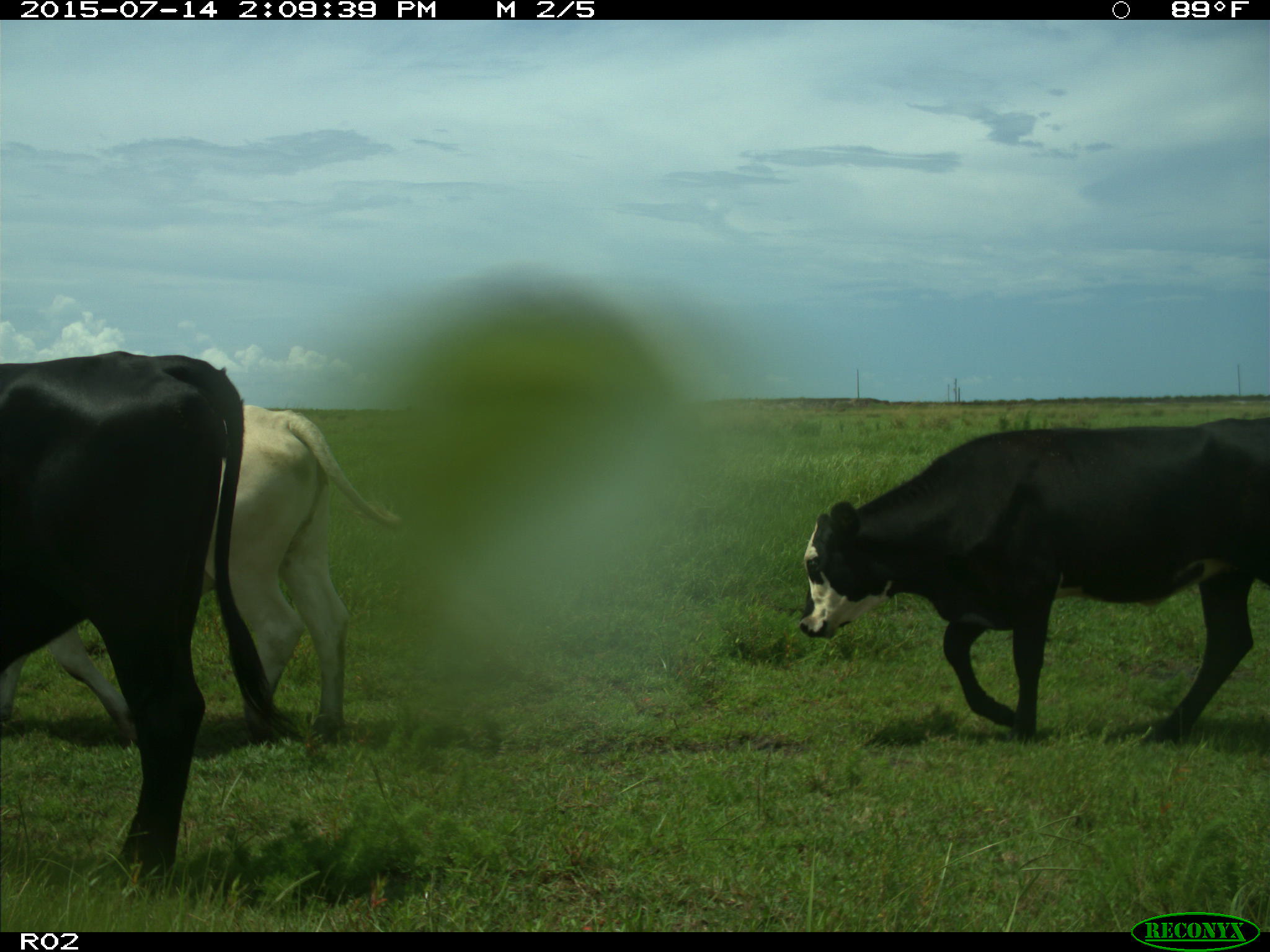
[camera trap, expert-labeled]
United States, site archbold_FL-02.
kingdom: Animalia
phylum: Chordata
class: Mammalia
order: Artiodactyla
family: Bovidae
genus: Bos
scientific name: Bos taurus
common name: domestic cow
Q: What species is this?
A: Bos taurus (domestic cow).